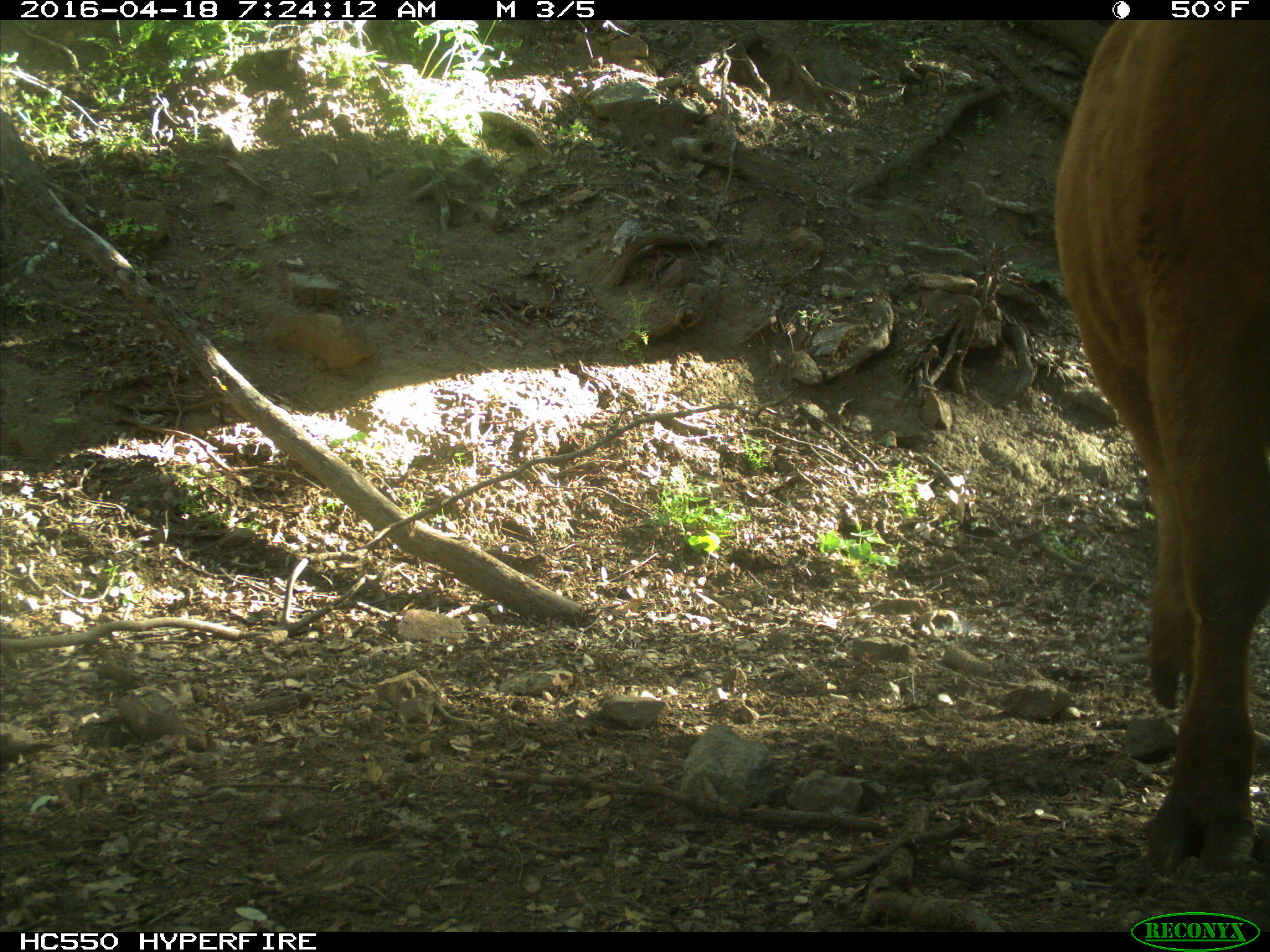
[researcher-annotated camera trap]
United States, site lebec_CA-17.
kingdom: Animalia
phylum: Chordata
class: Mammalia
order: Artiodactyla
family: Bovidae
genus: Bos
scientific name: Bos taurus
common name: domestic cow